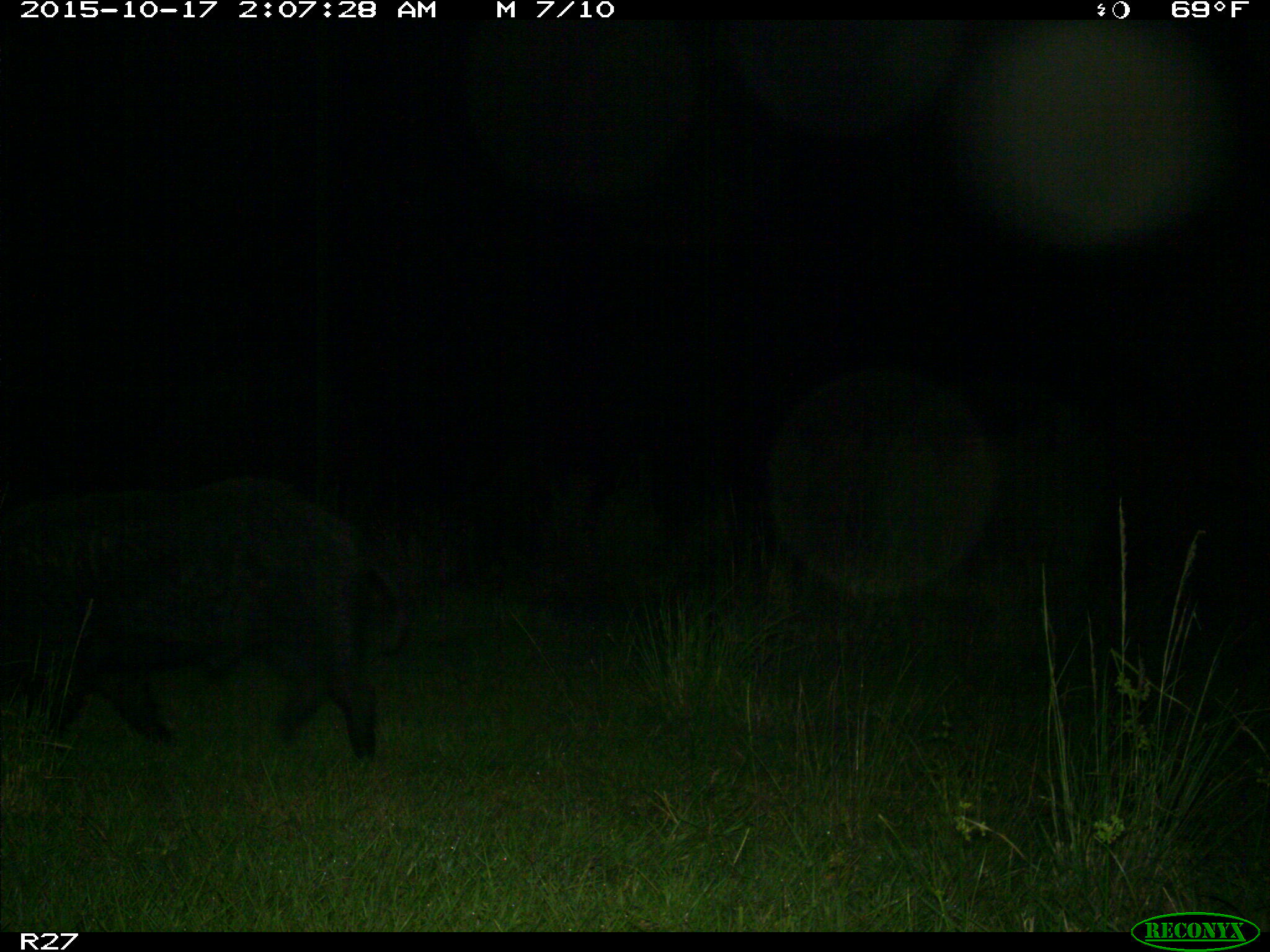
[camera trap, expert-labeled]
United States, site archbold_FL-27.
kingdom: Animalia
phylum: Chordata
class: Mammalia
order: Artiodactyla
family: Suidae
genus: Sus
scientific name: Sus scrofa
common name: wild boar